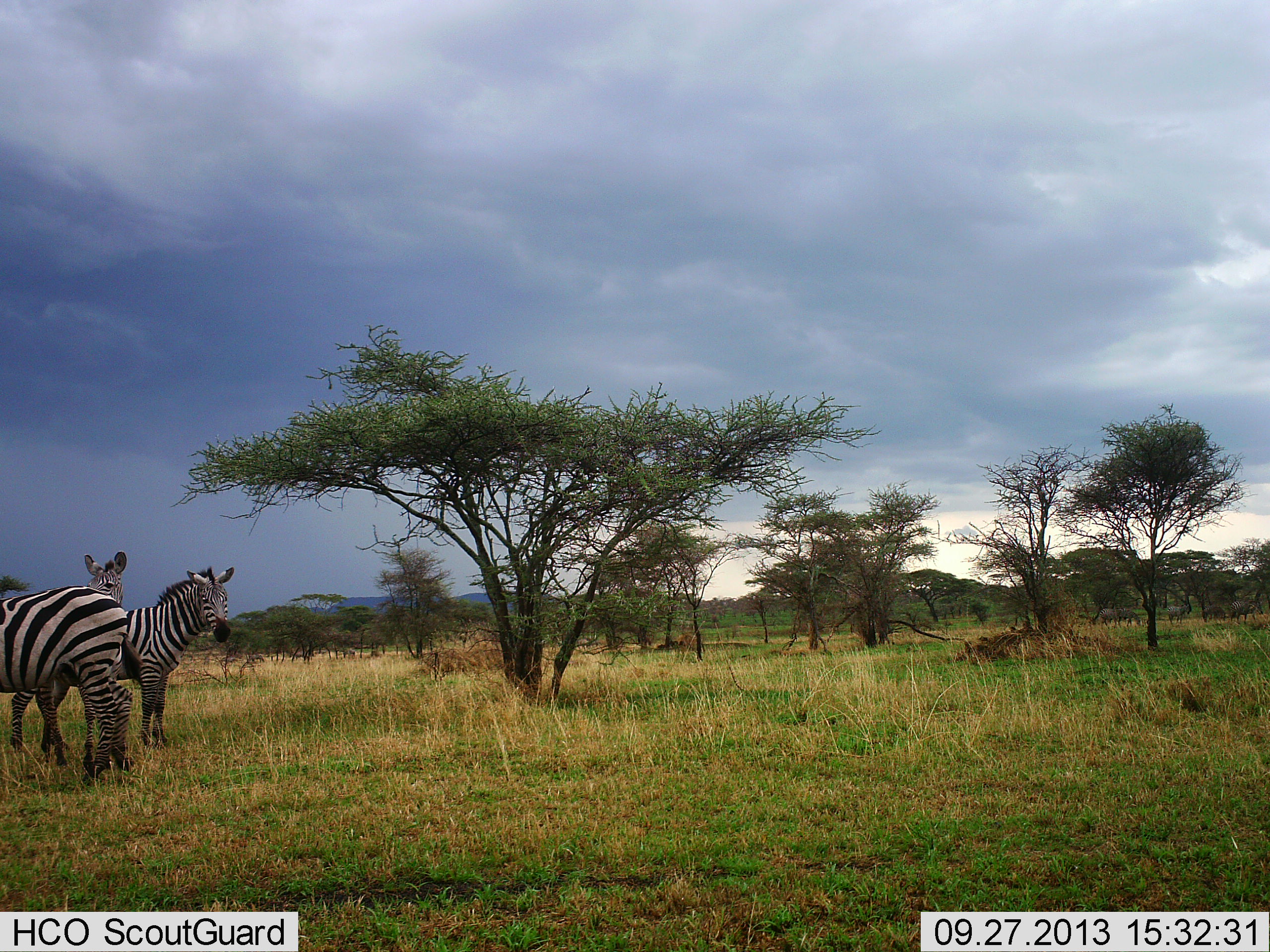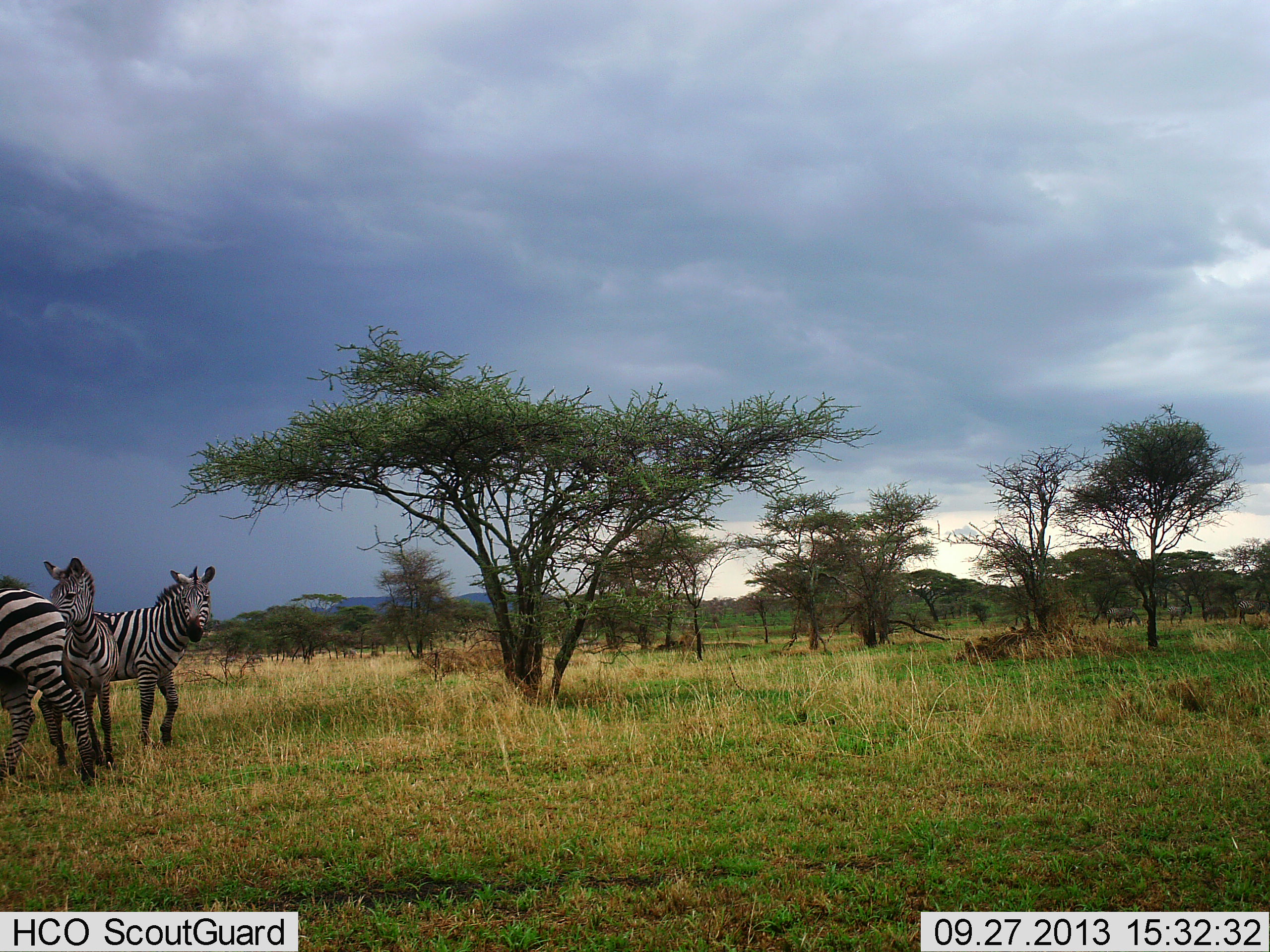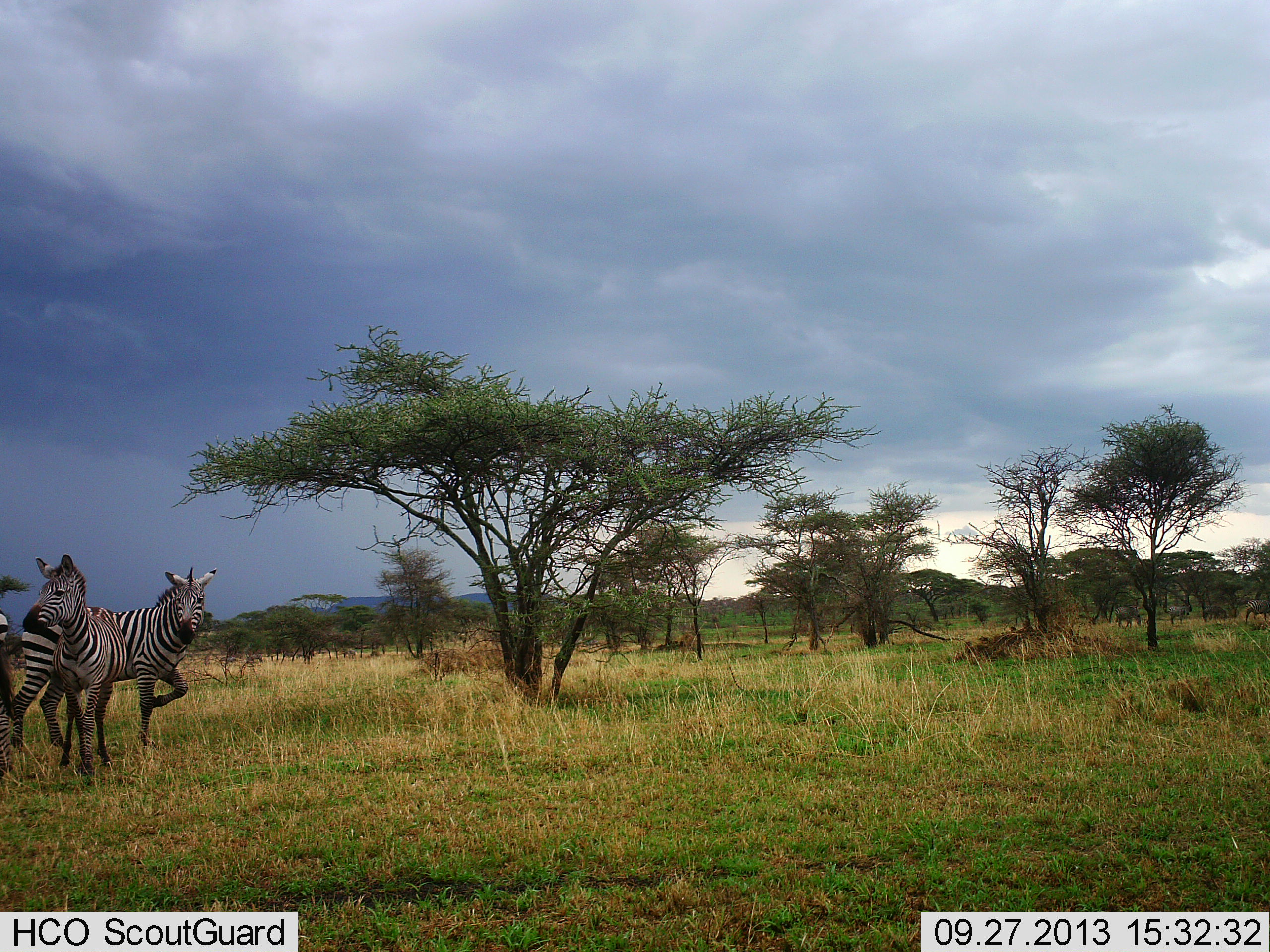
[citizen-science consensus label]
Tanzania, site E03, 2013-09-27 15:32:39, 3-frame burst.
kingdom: Animalia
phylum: Chordata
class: Mammalia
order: Perissodactyla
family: Equidae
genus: Equus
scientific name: Equus quagga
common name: plains zebra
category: zebra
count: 3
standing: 57%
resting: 3%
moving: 60%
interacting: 17%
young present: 3%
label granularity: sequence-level